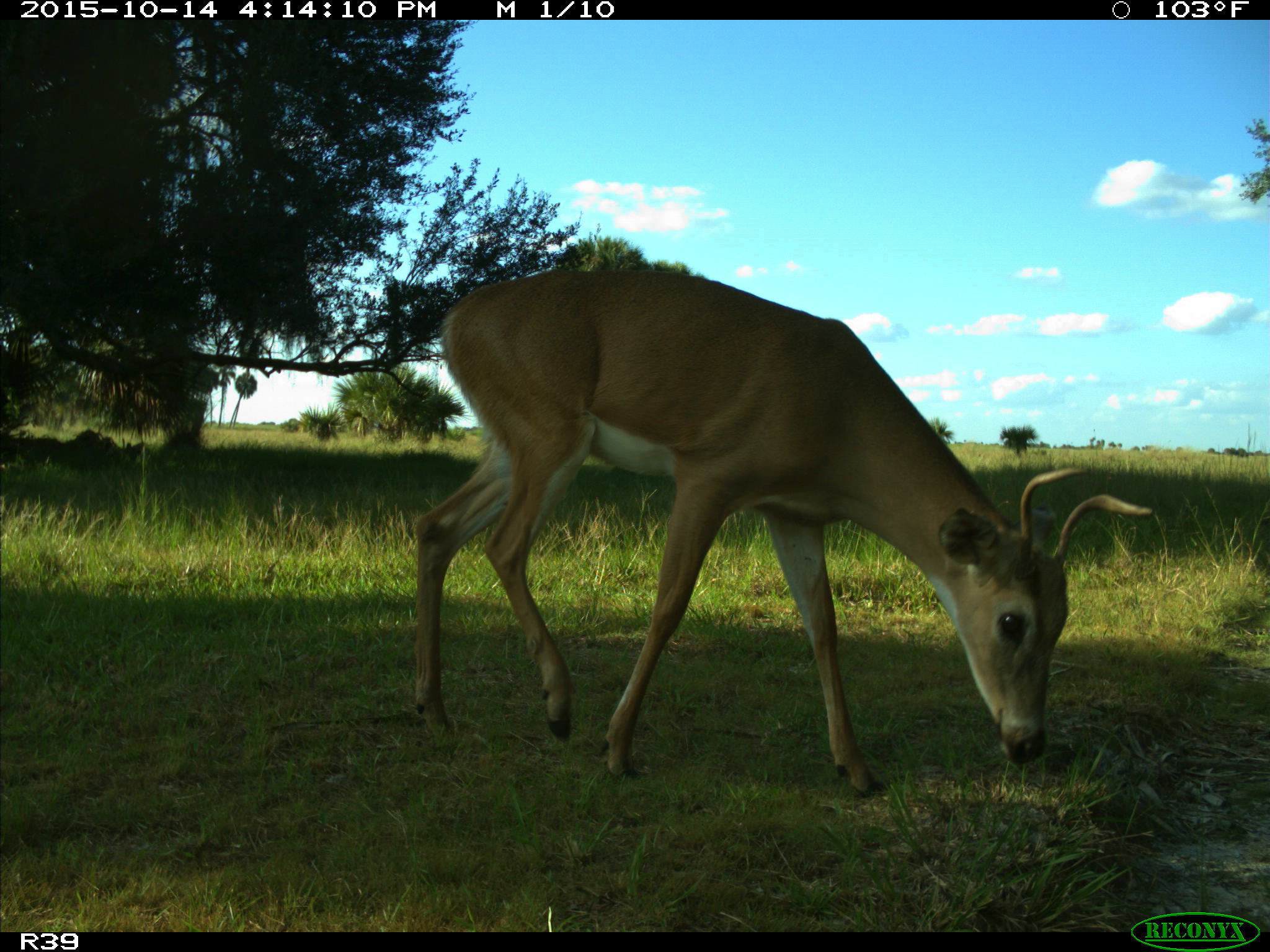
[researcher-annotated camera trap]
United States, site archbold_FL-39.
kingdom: Animalia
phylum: Chordata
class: Mammalia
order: Artiodactyla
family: Cervidae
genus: Odocoileus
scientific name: Odocoileus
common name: deer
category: unidentified deer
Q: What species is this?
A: Unidentified deer (deer) (Odocoileus).